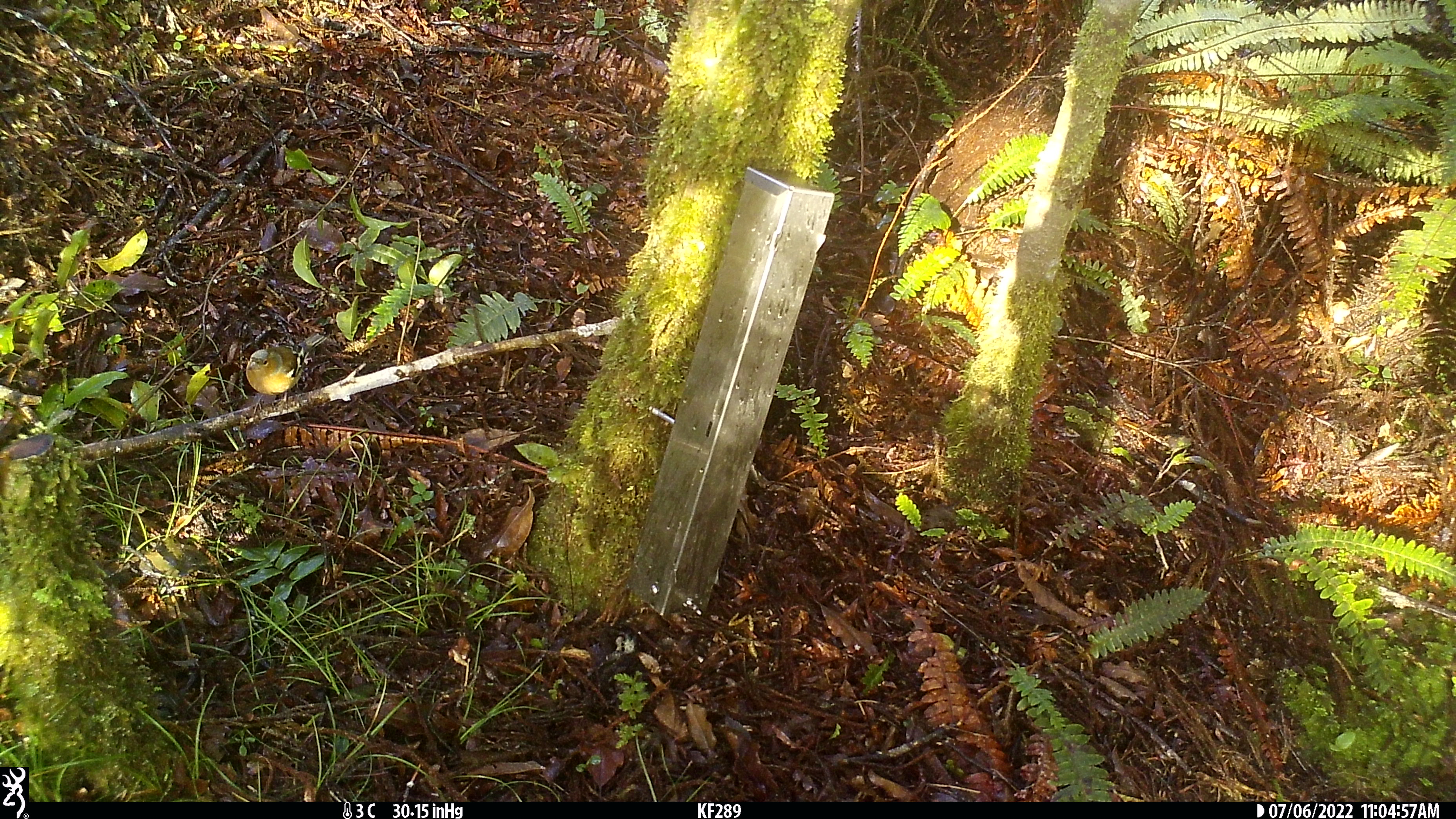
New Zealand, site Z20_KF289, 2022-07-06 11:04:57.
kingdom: Animalia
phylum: Chordata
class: Aves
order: Passeriformes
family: Rhipiduridae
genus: Rhipidura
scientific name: Rhipidura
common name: fantails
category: fantail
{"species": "fantail (fantails) (Rhipidura)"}